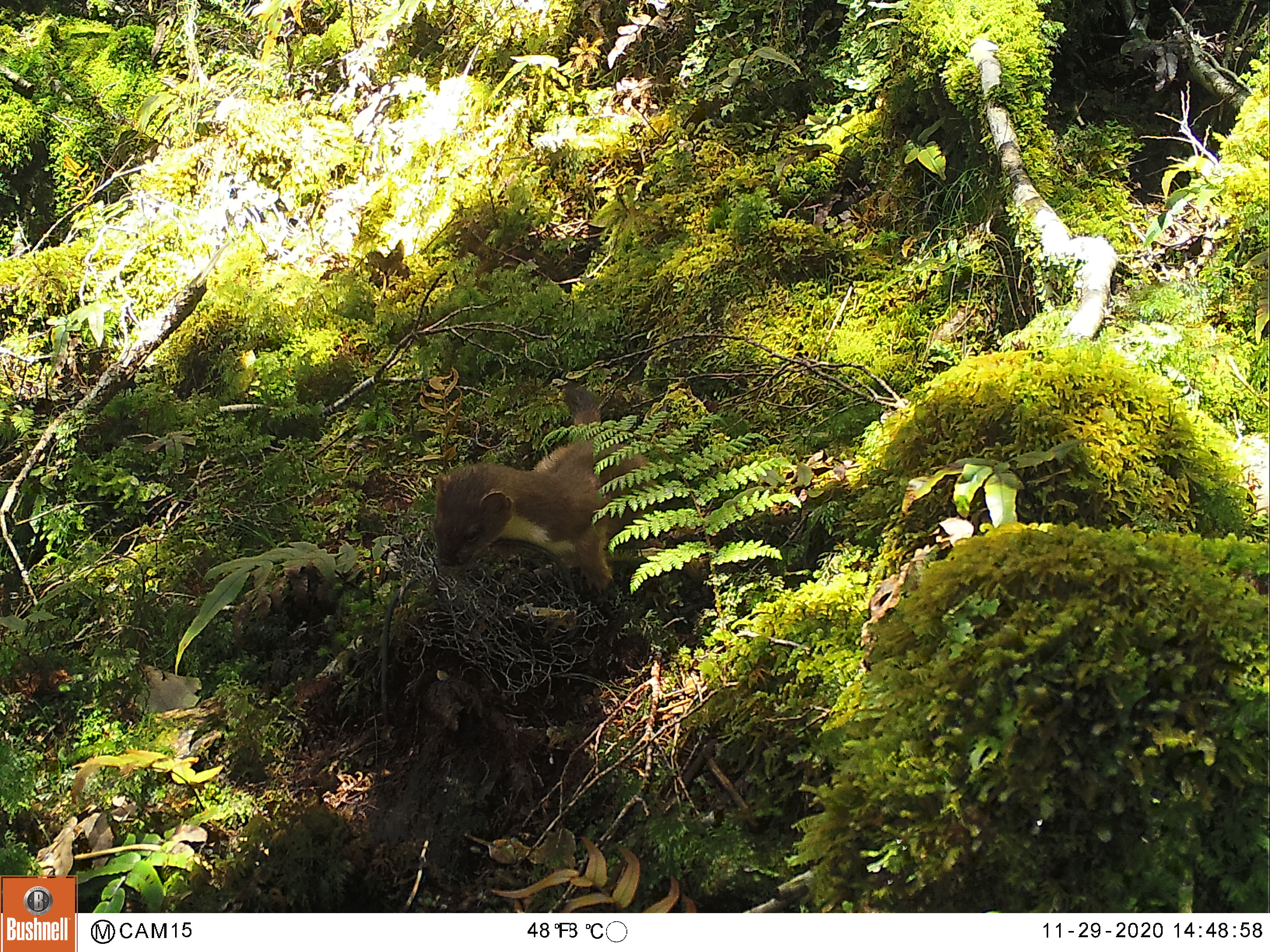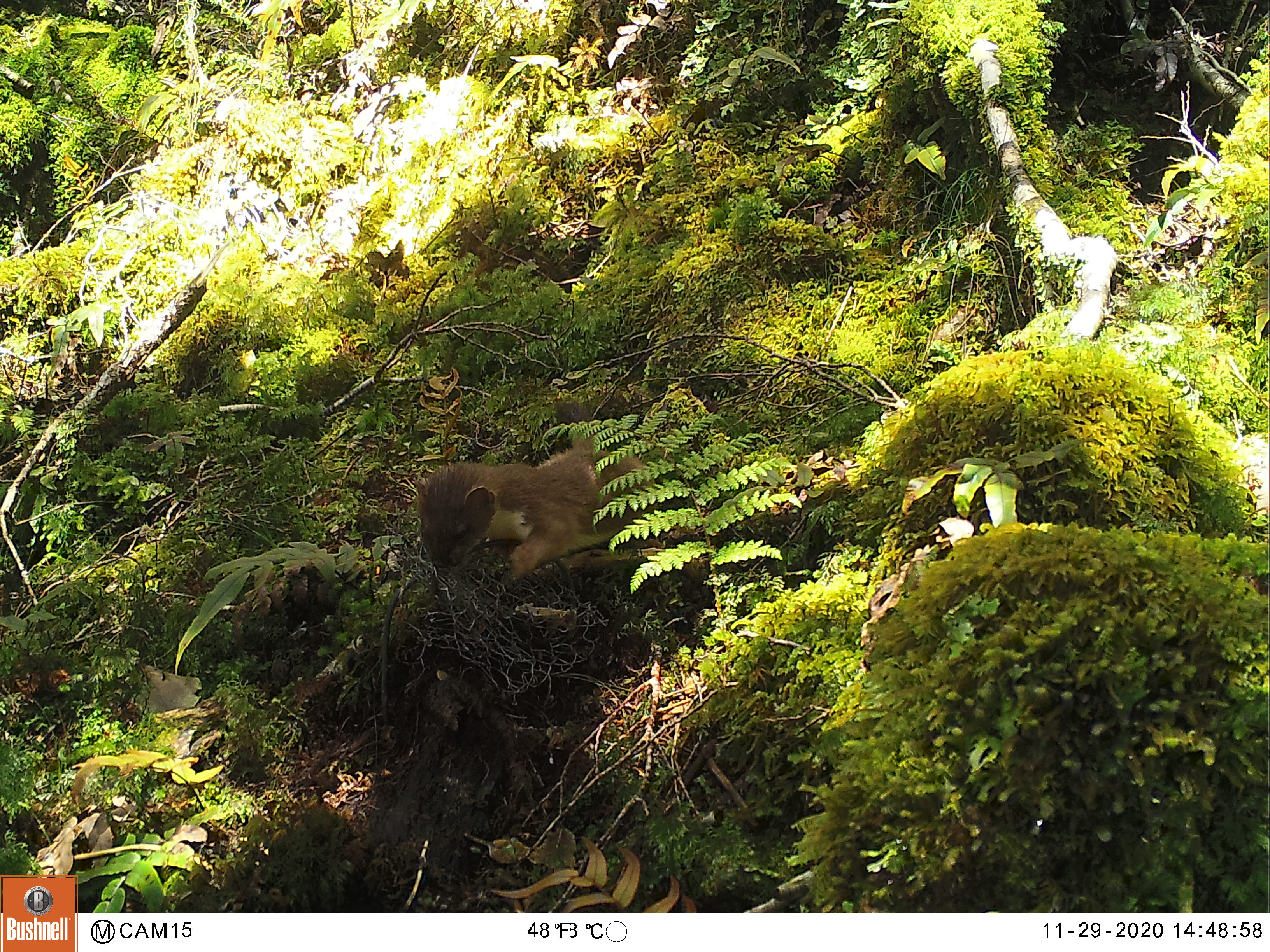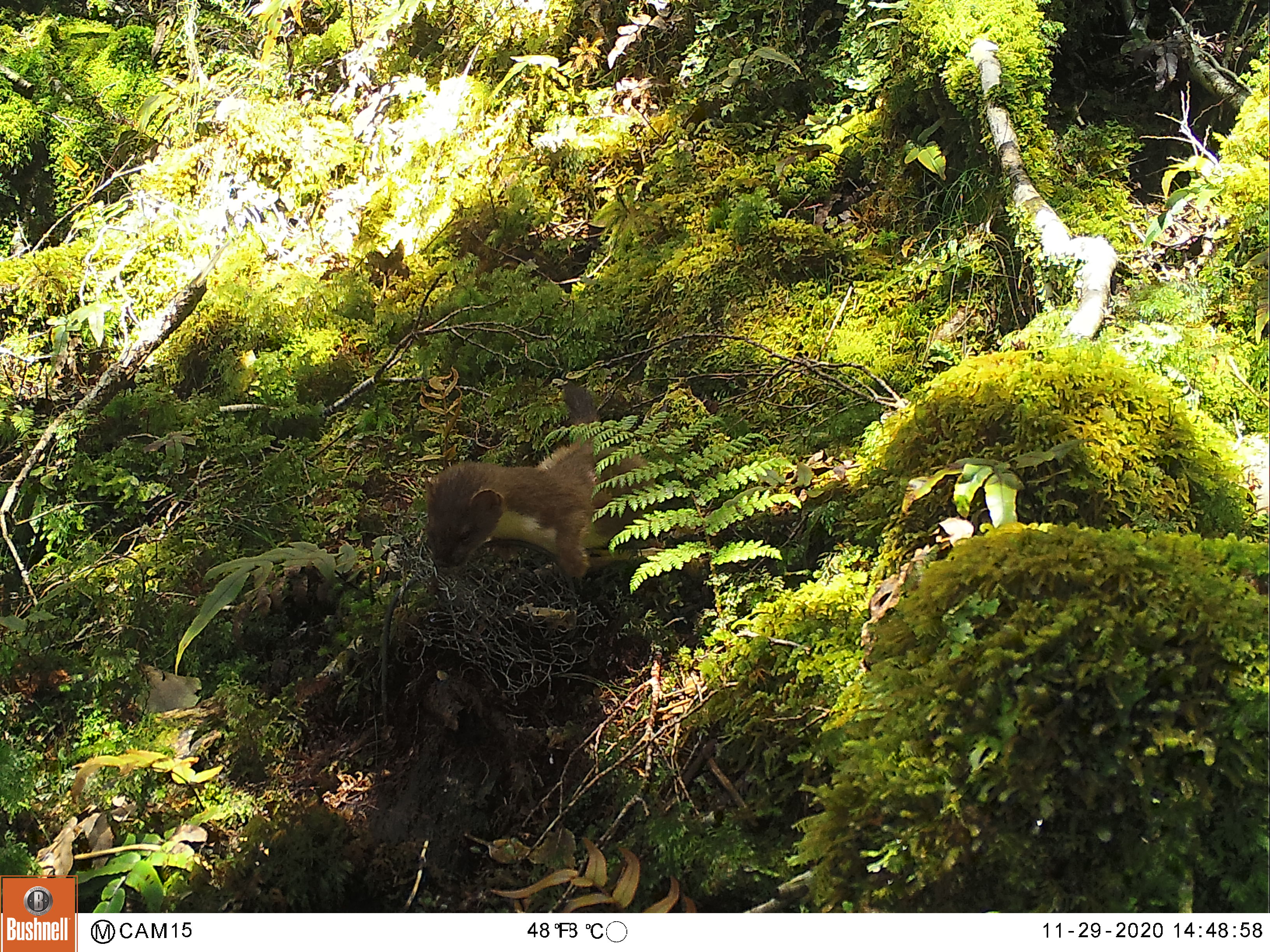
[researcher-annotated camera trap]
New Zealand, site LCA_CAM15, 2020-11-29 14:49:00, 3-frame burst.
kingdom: Animalia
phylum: Chordata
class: Mammalia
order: Carnivora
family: Mustelidae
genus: Mustela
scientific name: Mustela erminea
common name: stoat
Stoat (Mustela erminea).